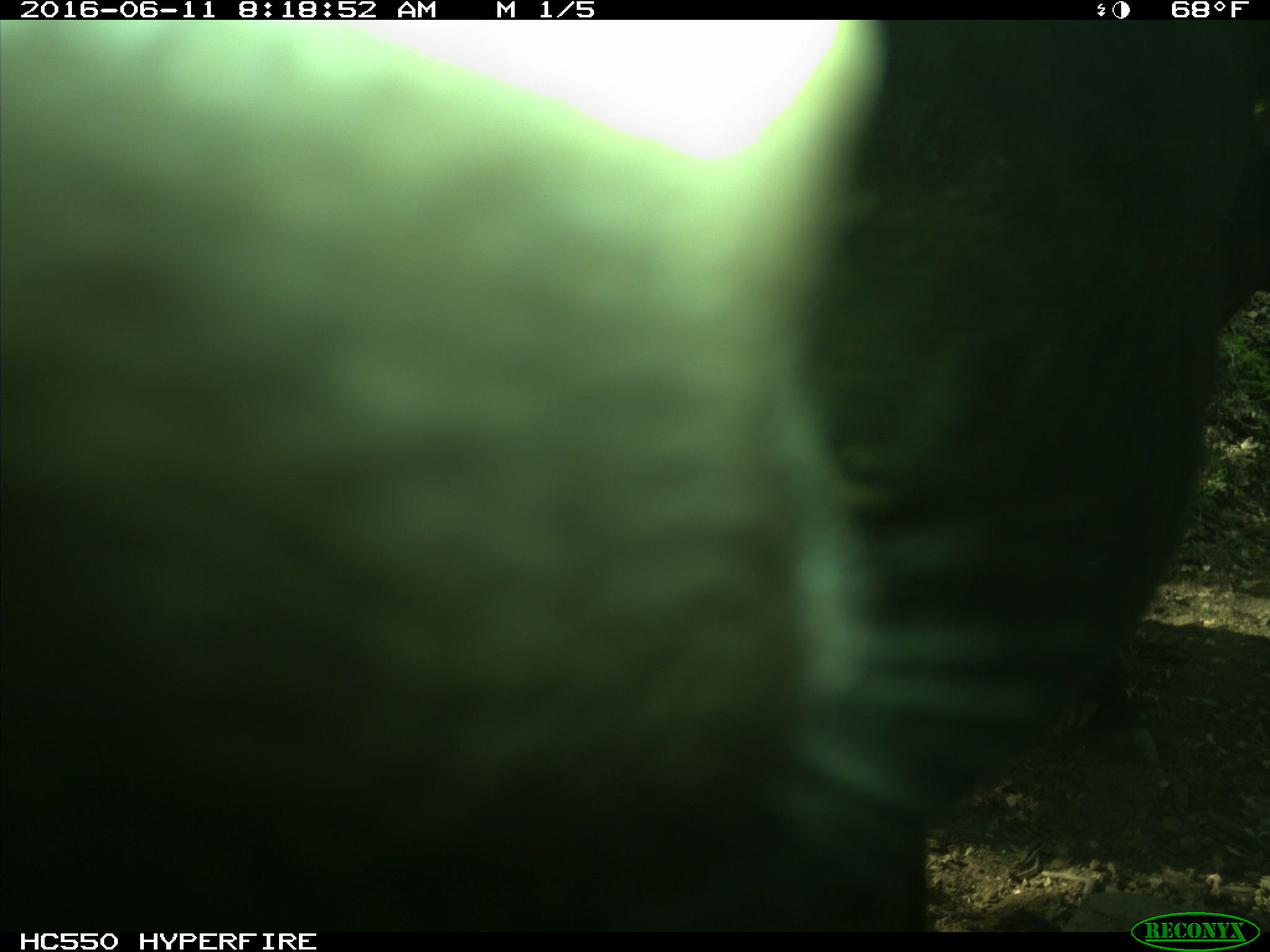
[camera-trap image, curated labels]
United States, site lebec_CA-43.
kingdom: Animalia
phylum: Chordata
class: Mammalia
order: Artiodactyla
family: Bovidae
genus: Bos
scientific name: Bos taurus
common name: domestic cow